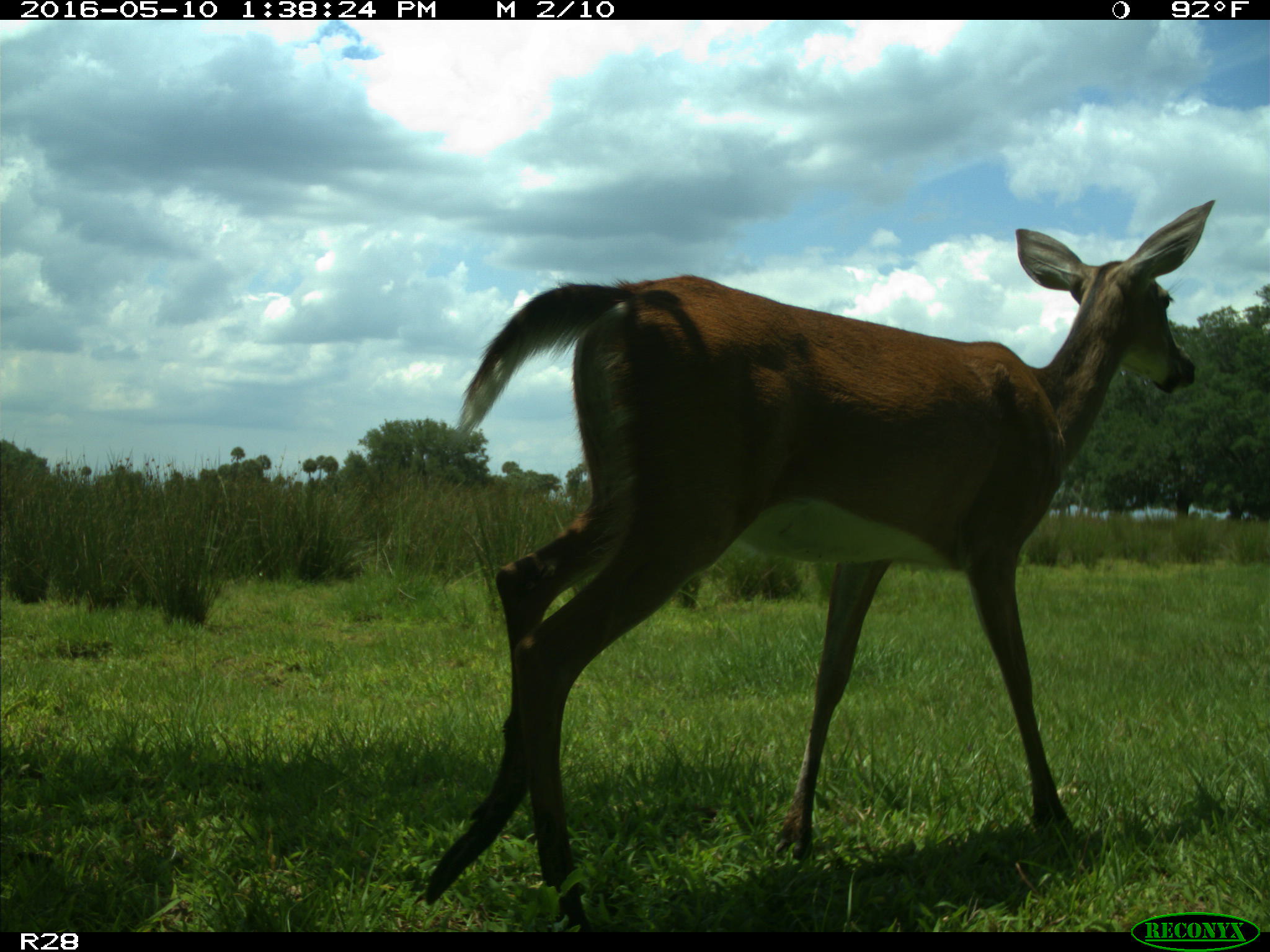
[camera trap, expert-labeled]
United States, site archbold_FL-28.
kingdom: Animalia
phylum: Chordata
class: Mammalia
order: Artiodactyla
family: Cervidae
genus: Odocoileus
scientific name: Odocoileus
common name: deer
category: unidentified deer